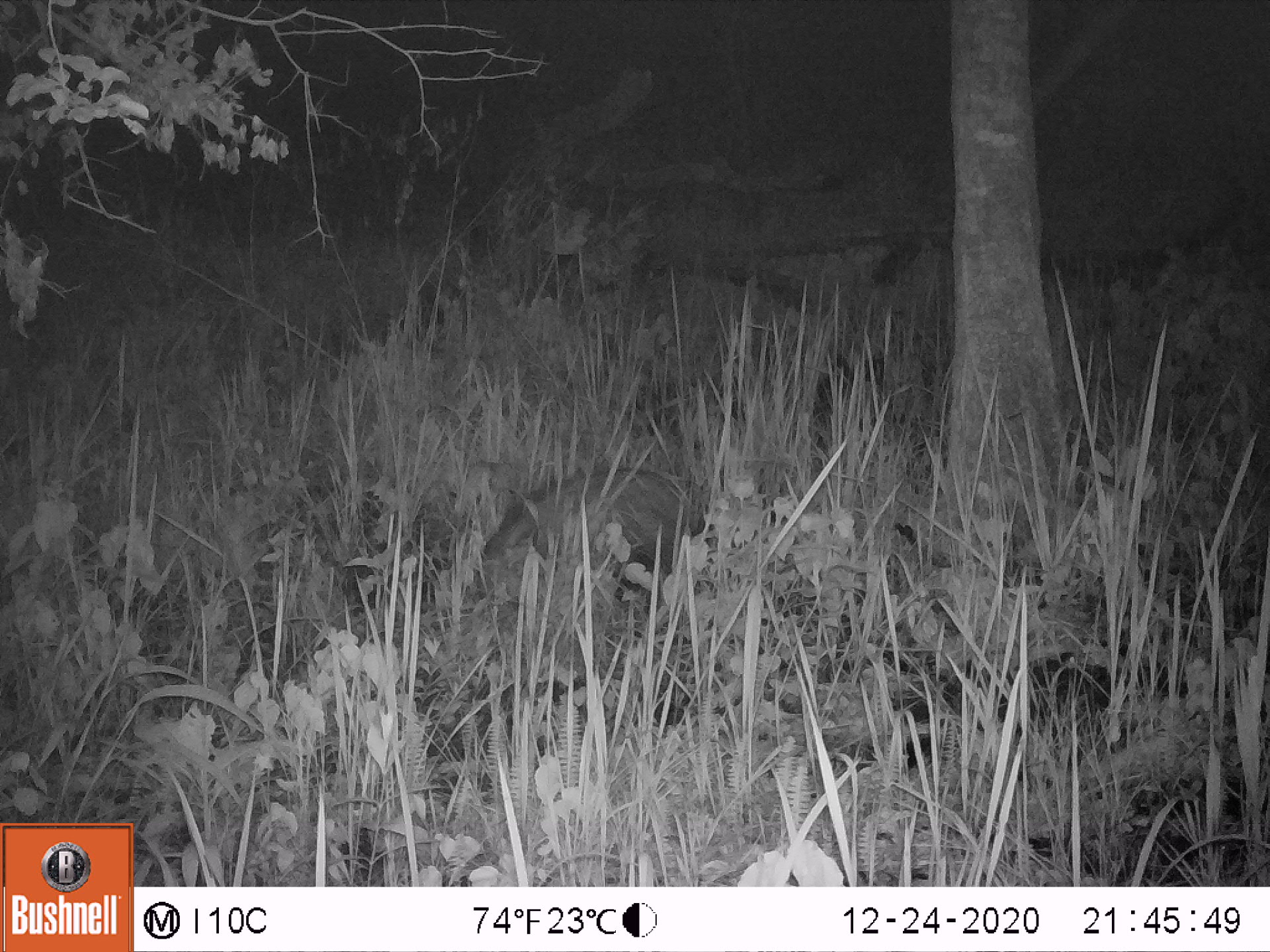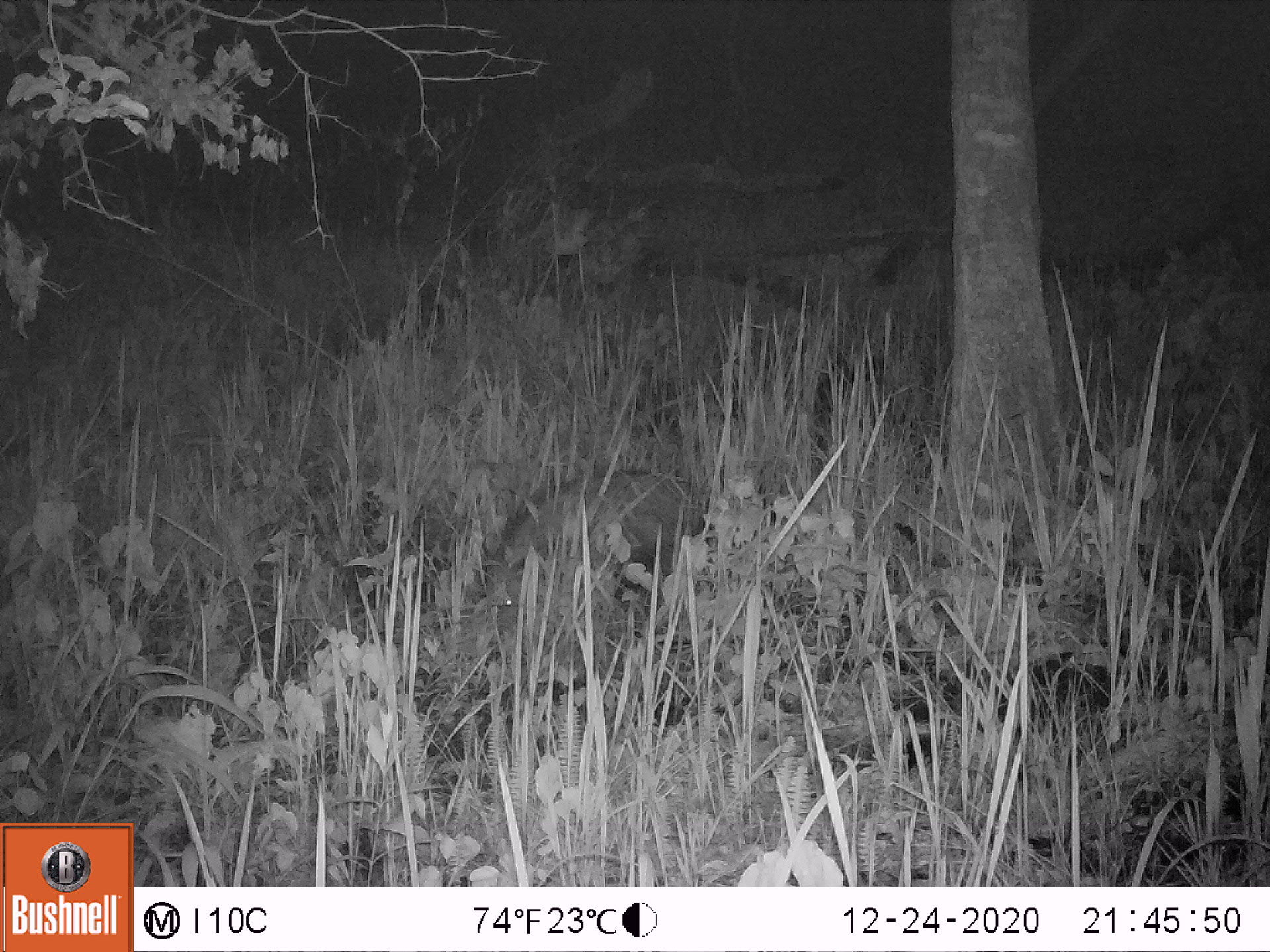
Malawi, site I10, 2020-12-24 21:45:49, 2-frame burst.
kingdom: Animalia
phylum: Chordata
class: Mammalia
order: Artiodactyla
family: Suidae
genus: Potamochoerus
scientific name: Potamochoerus larvatus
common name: bushpig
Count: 1.